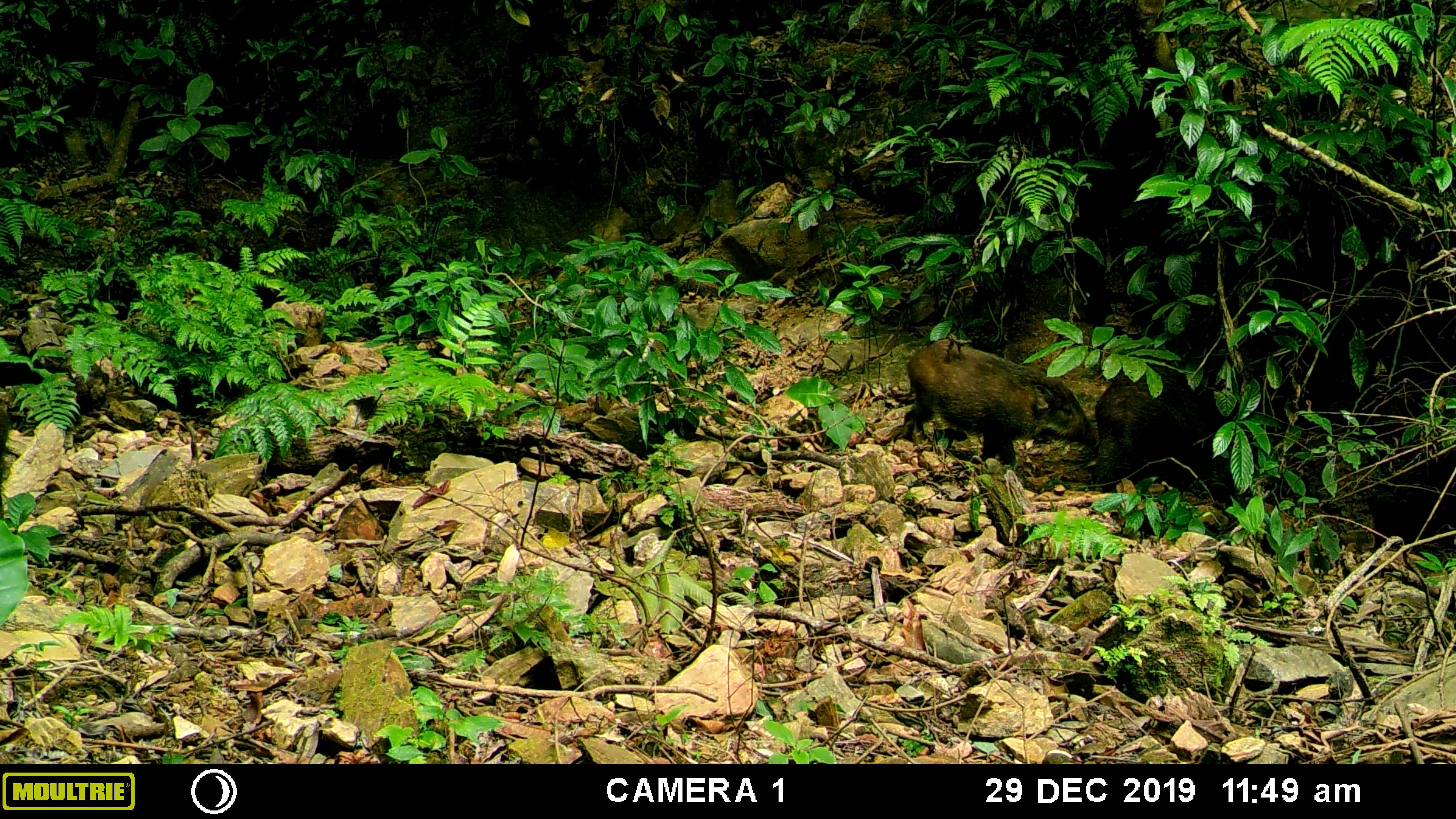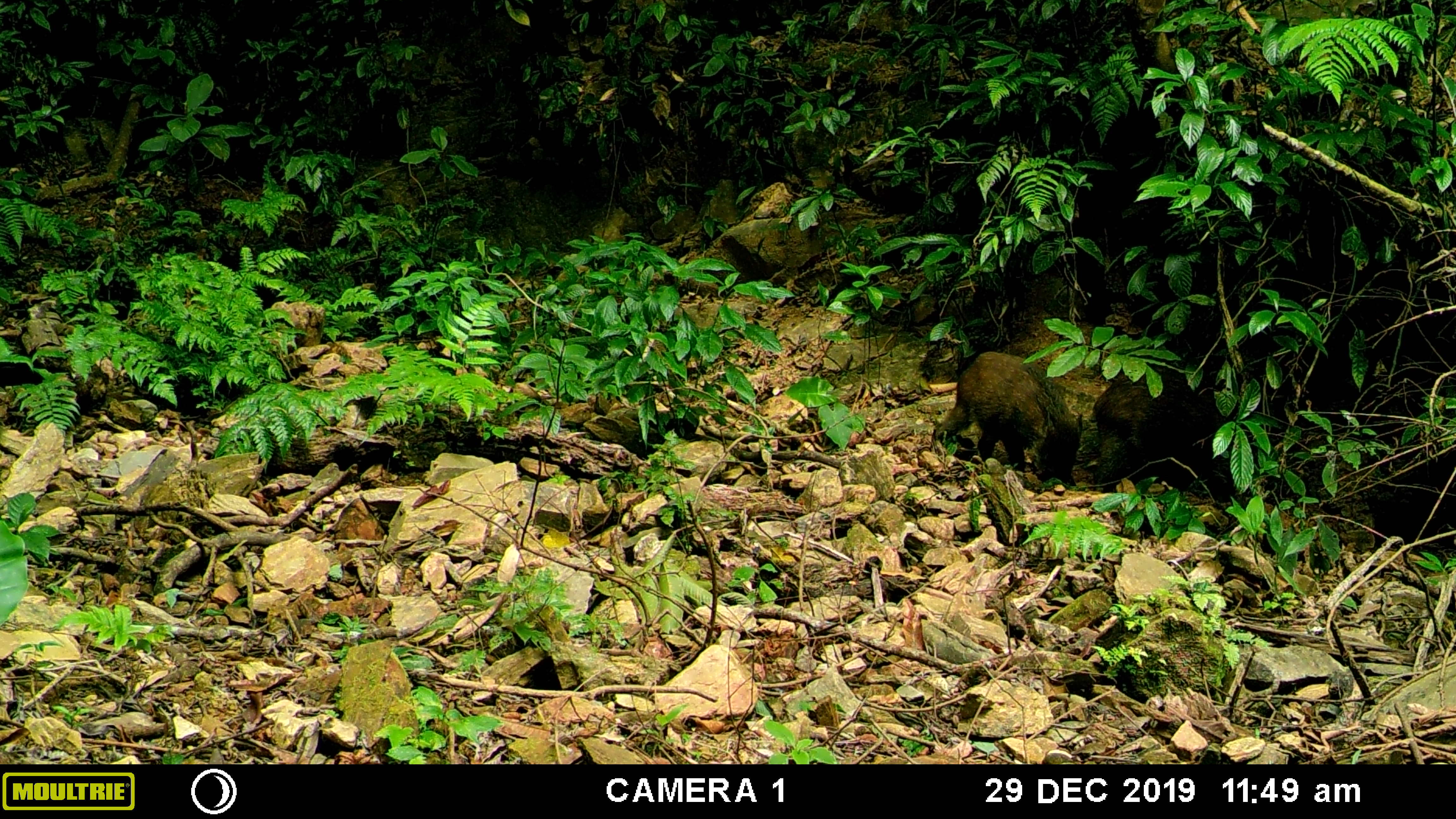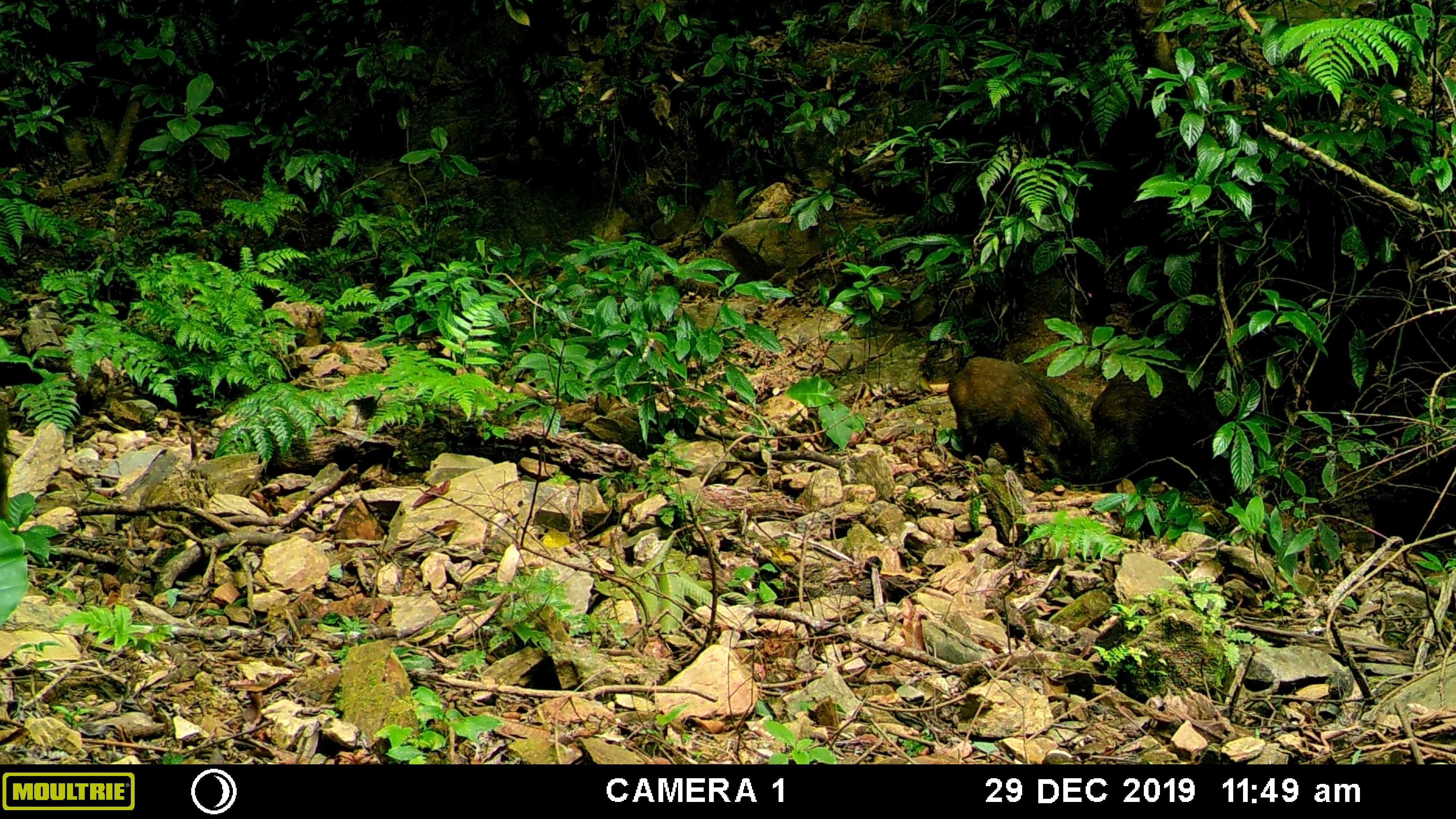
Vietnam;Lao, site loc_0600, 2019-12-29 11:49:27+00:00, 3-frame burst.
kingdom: Animalia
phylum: Chordata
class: Mammalia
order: Artiodactyla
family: Suidae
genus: Sus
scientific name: Sus scrofa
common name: eurasian wild pig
Eurasian wild pig (Sus scrofa). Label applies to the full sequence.